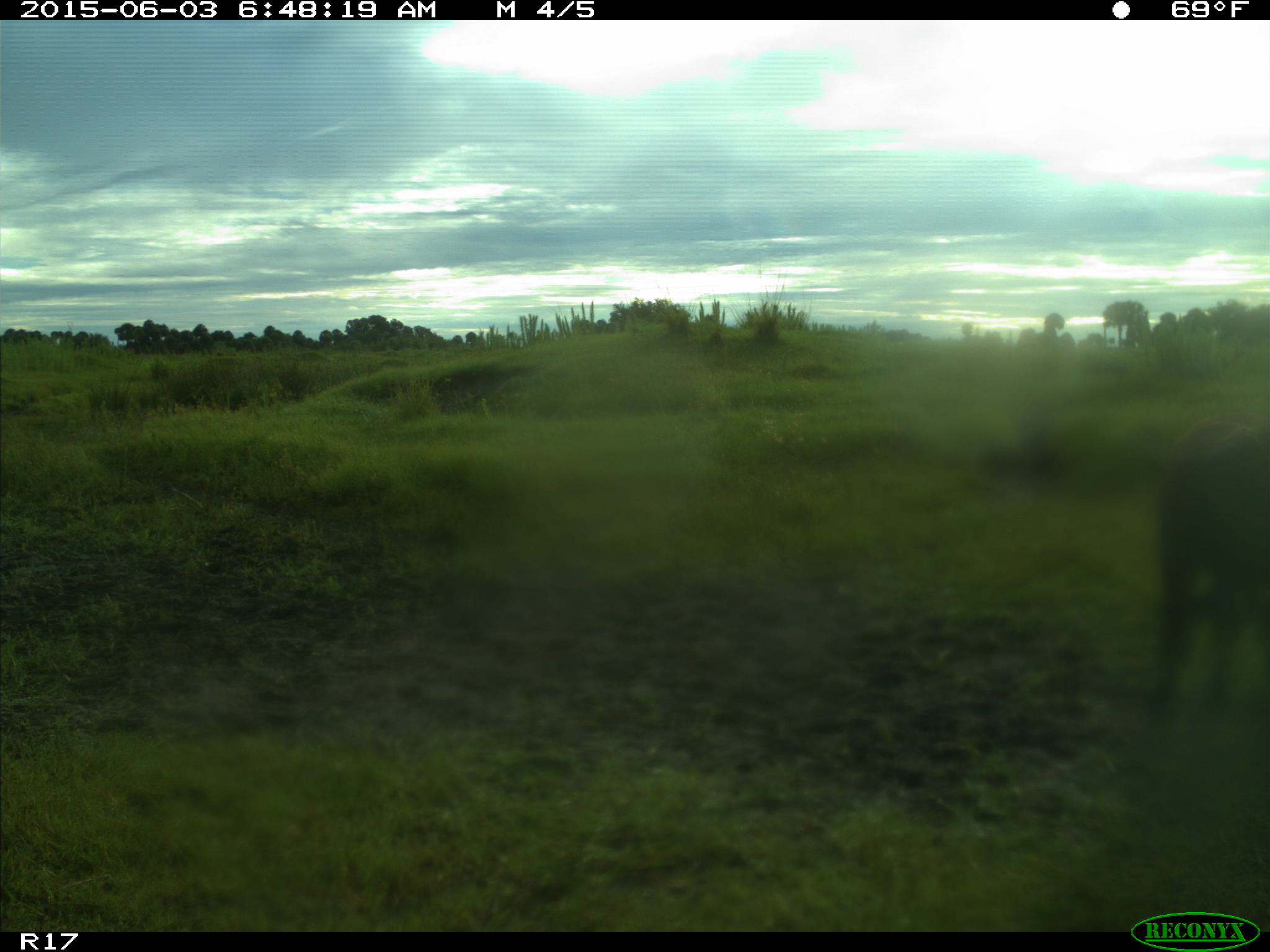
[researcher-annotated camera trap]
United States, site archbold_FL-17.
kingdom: Animalia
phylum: Chordata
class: Mammalia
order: Artiodactyla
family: Bovidae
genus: Bos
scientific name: Bos taurus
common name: domestic cow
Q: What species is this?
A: Bos taurus (domestic cow).